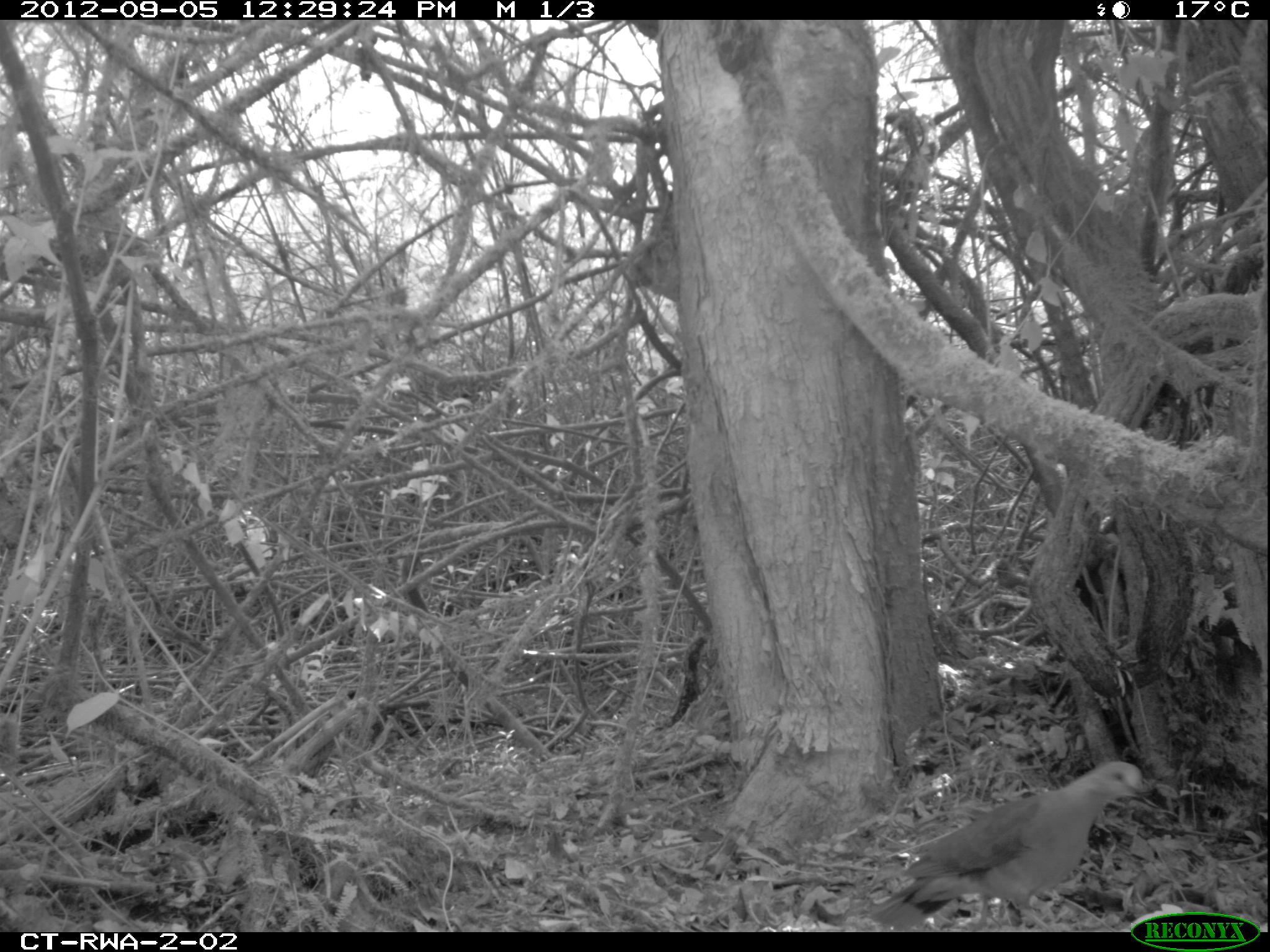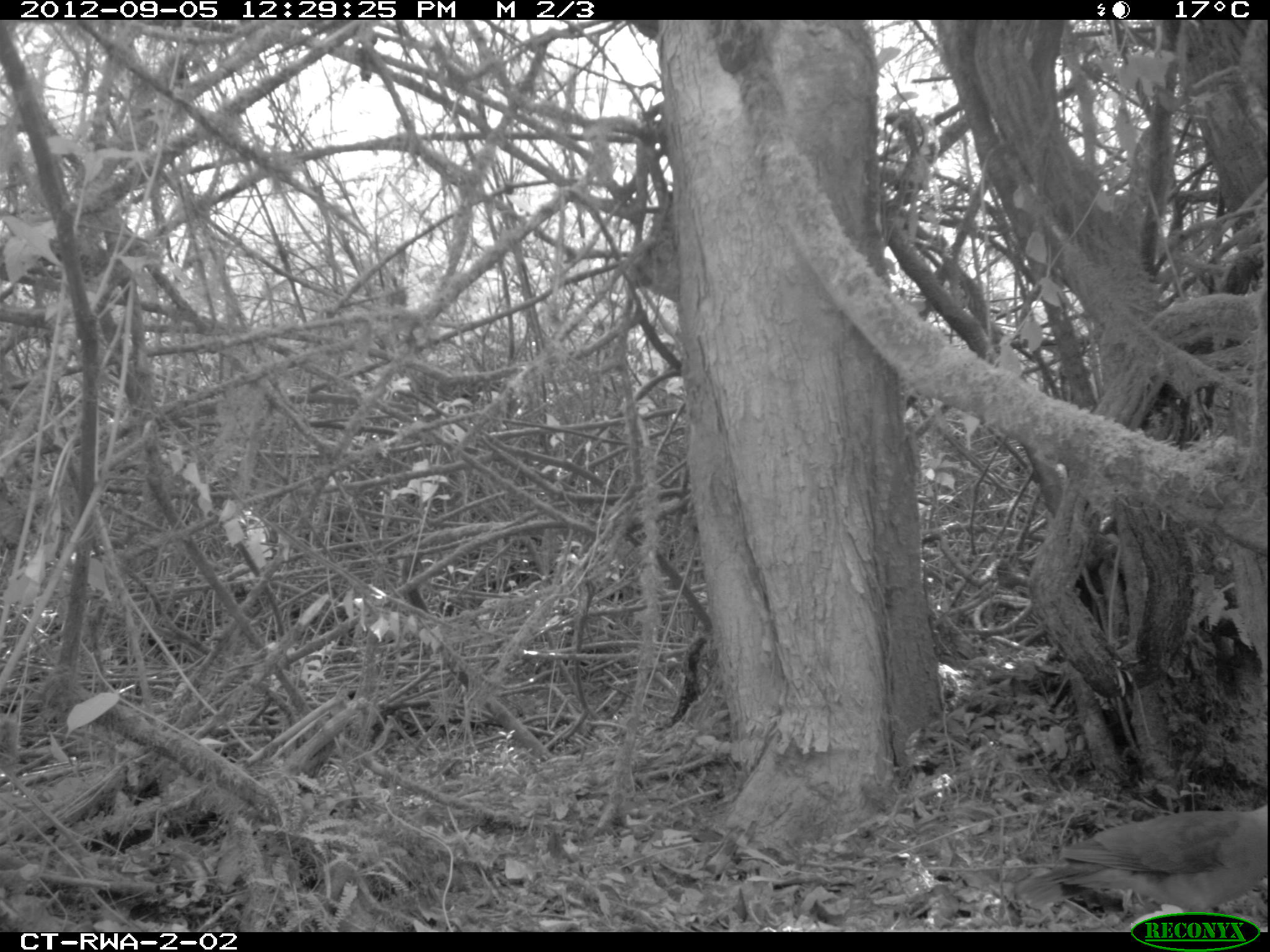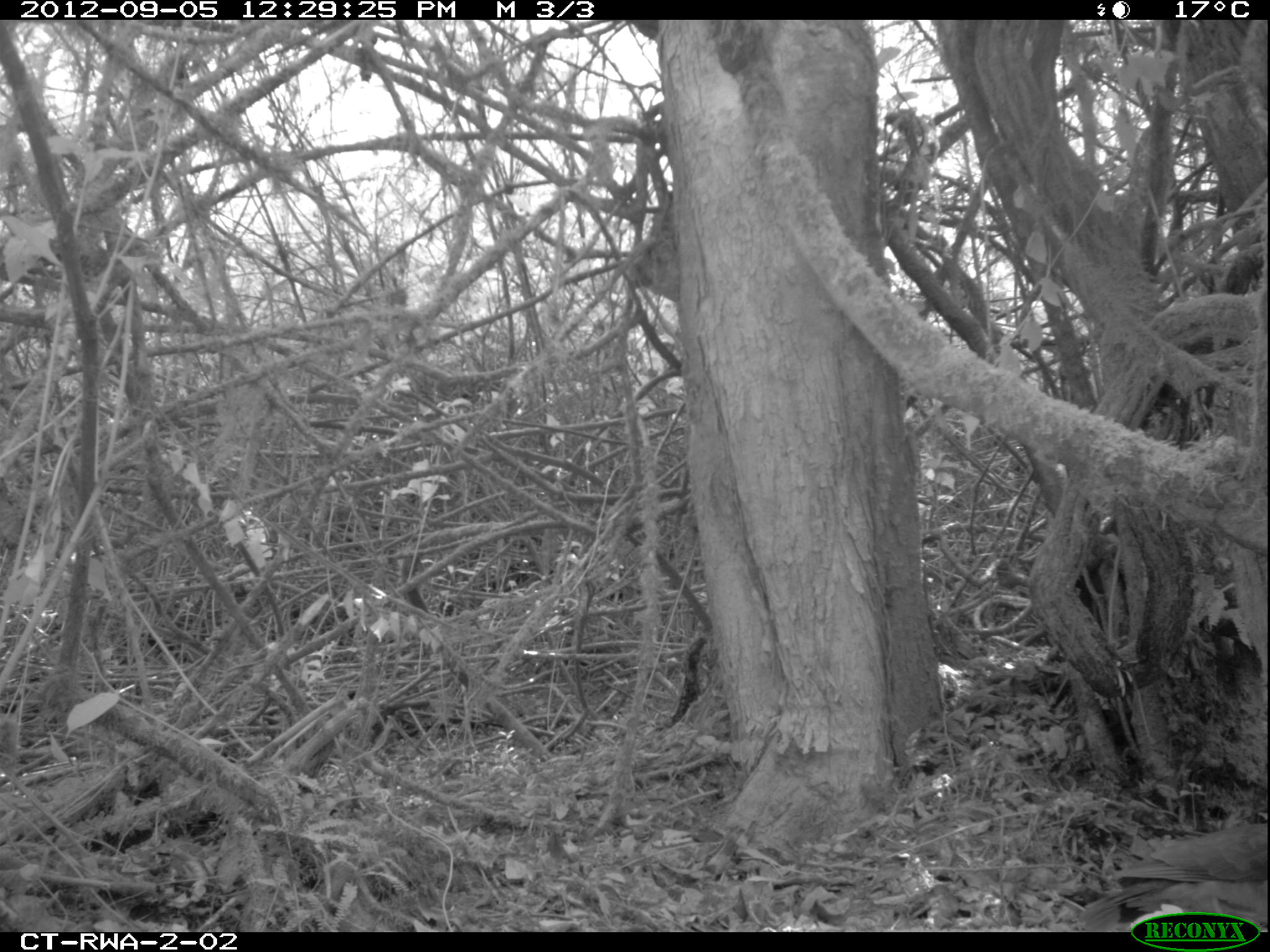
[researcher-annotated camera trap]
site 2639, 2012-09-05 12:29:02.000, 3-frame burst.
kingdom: Animalia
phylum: Chordata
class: Aves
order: Columbiformes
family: Columbidae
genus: Turtur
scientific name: Turtur tympanistria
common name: tambourine dove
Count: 1.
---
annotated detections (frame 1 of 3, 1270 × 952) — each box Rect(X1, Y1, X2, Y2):
turtur tympanistria: Rect(871, 761, 1146, 931)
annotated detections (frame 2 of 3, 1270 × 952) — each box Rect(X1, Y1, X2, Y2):
turtur tympanistria: Rect(1017, 803, 1270, 934)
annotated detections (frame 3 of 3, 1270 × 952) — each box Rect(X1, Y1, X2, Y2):
turtur tympanistria: Rect(1076, 818, 1270, 934)